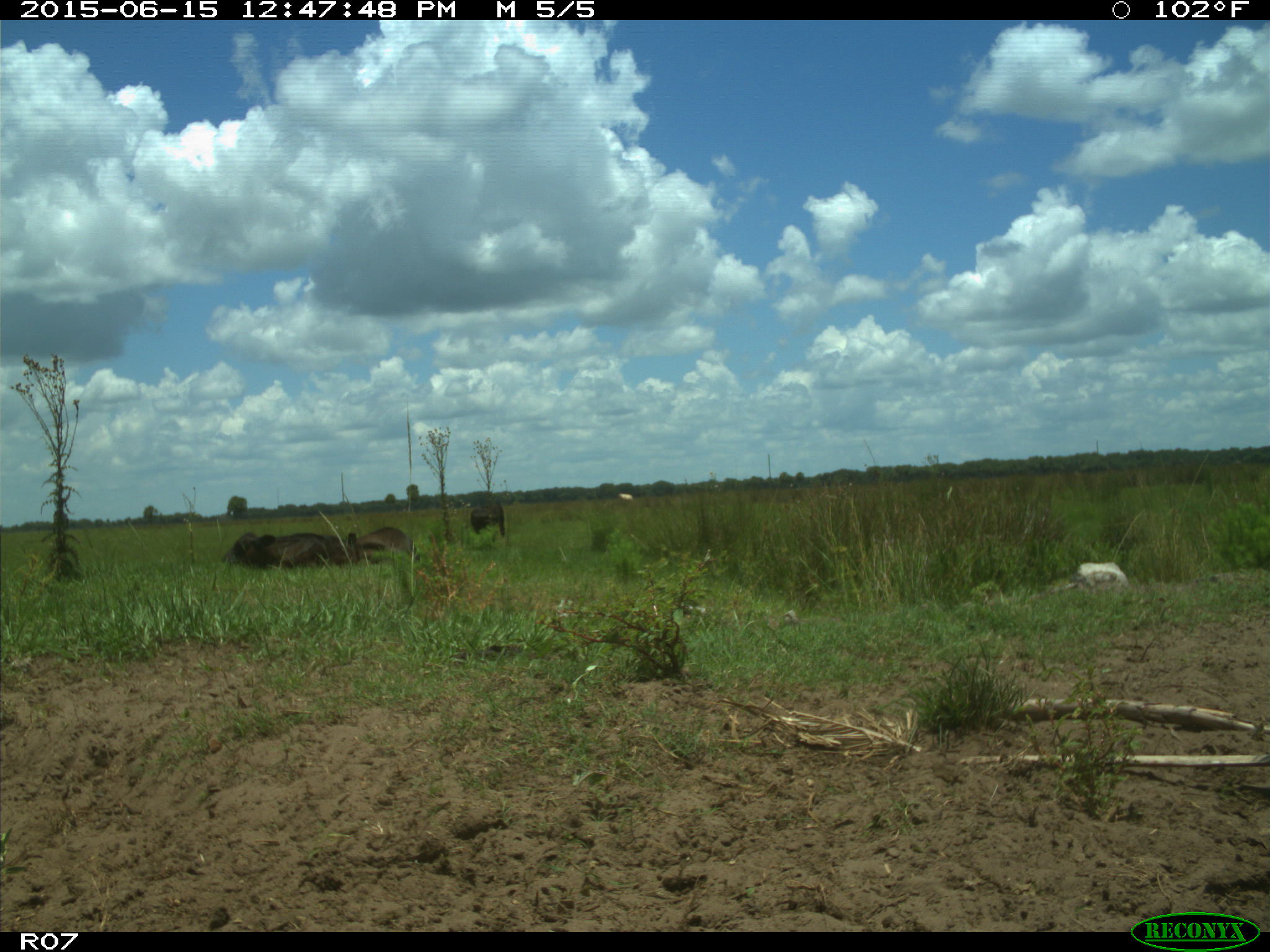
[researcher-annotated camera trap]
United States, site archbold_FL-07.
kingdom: Animalia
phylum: Chordata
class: Mammalia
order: Artiodactyla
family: Bovidae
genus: Bos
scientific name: Bos taurus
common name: domestic cow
Bos taurus (domestic cow).